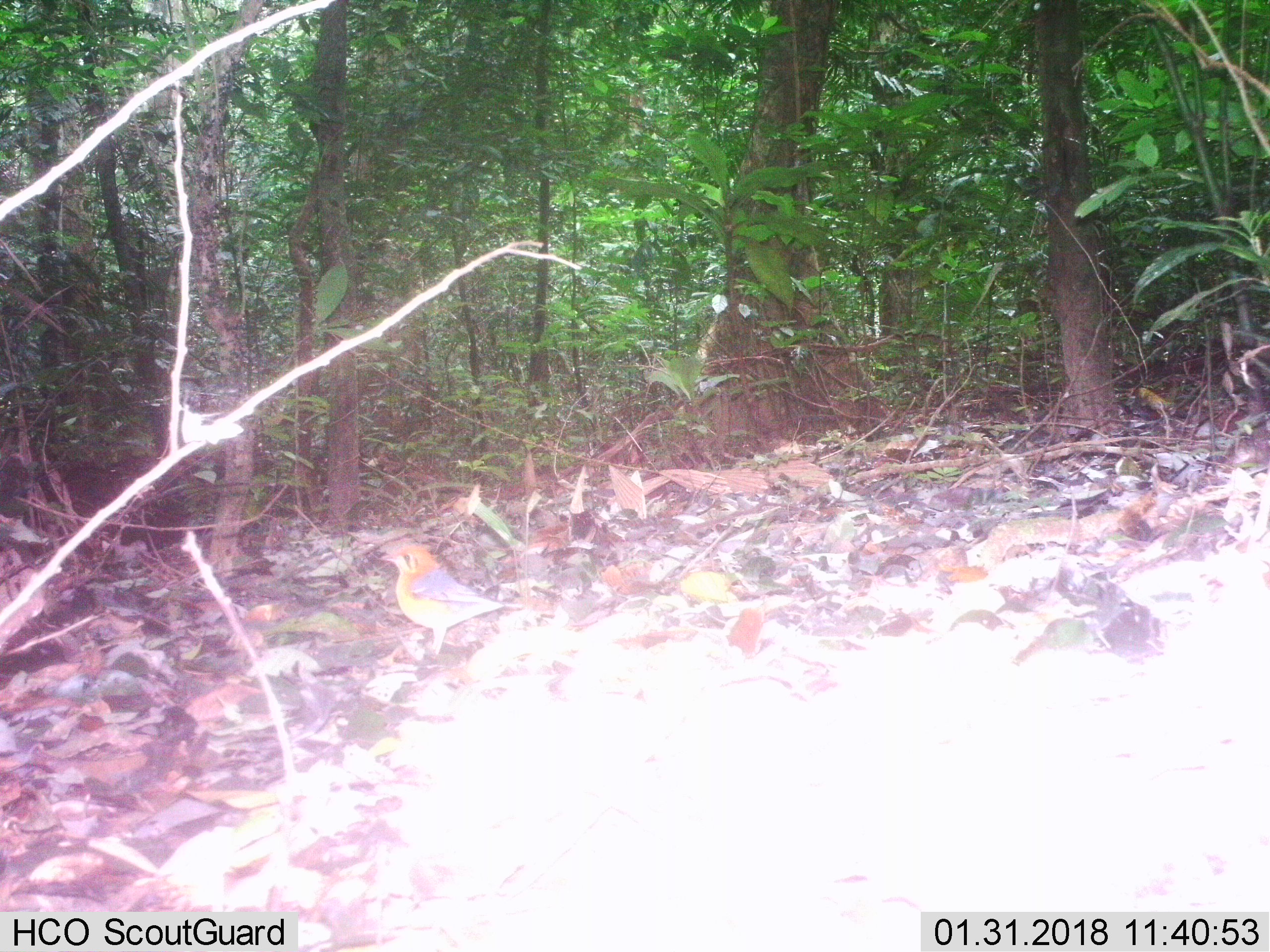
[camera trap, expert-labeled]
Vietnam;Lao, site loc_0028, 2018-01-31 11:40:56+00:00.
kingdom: Animalia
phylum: Chordata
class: Aves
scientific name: Aves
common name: bird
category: unidentified bird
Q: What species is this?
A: Unidentified bird (bird) (Aves).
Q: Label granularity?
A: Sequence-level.